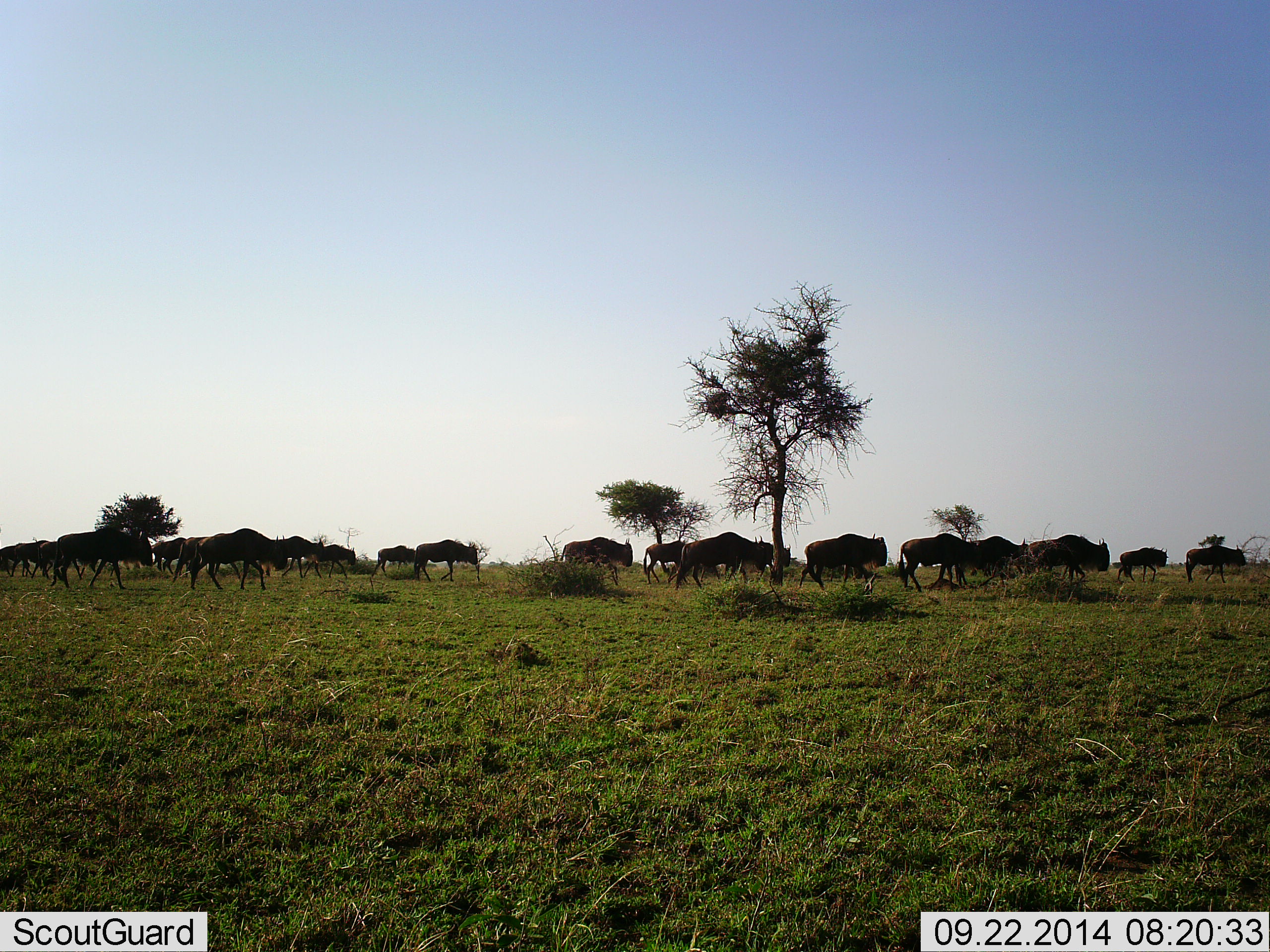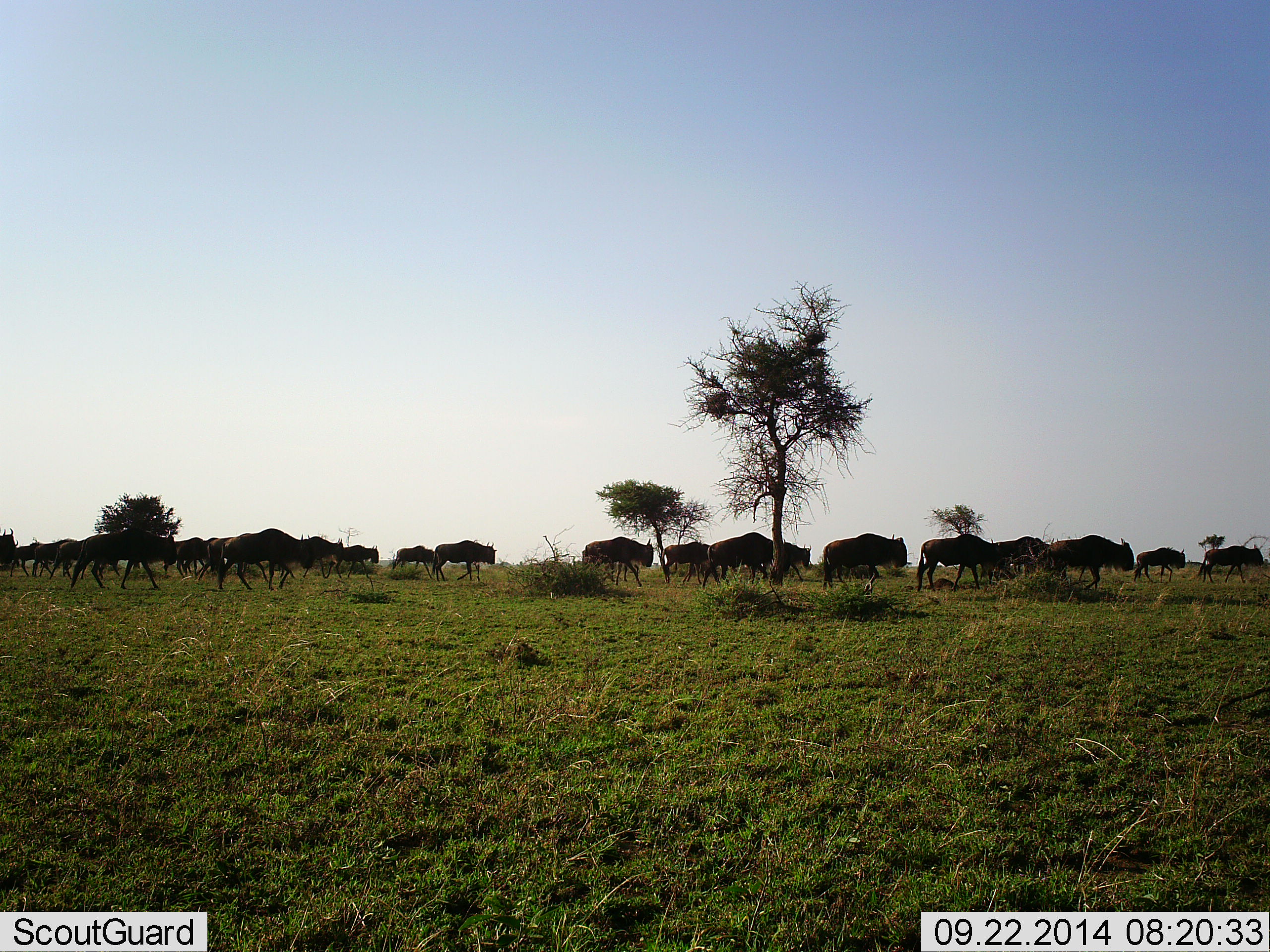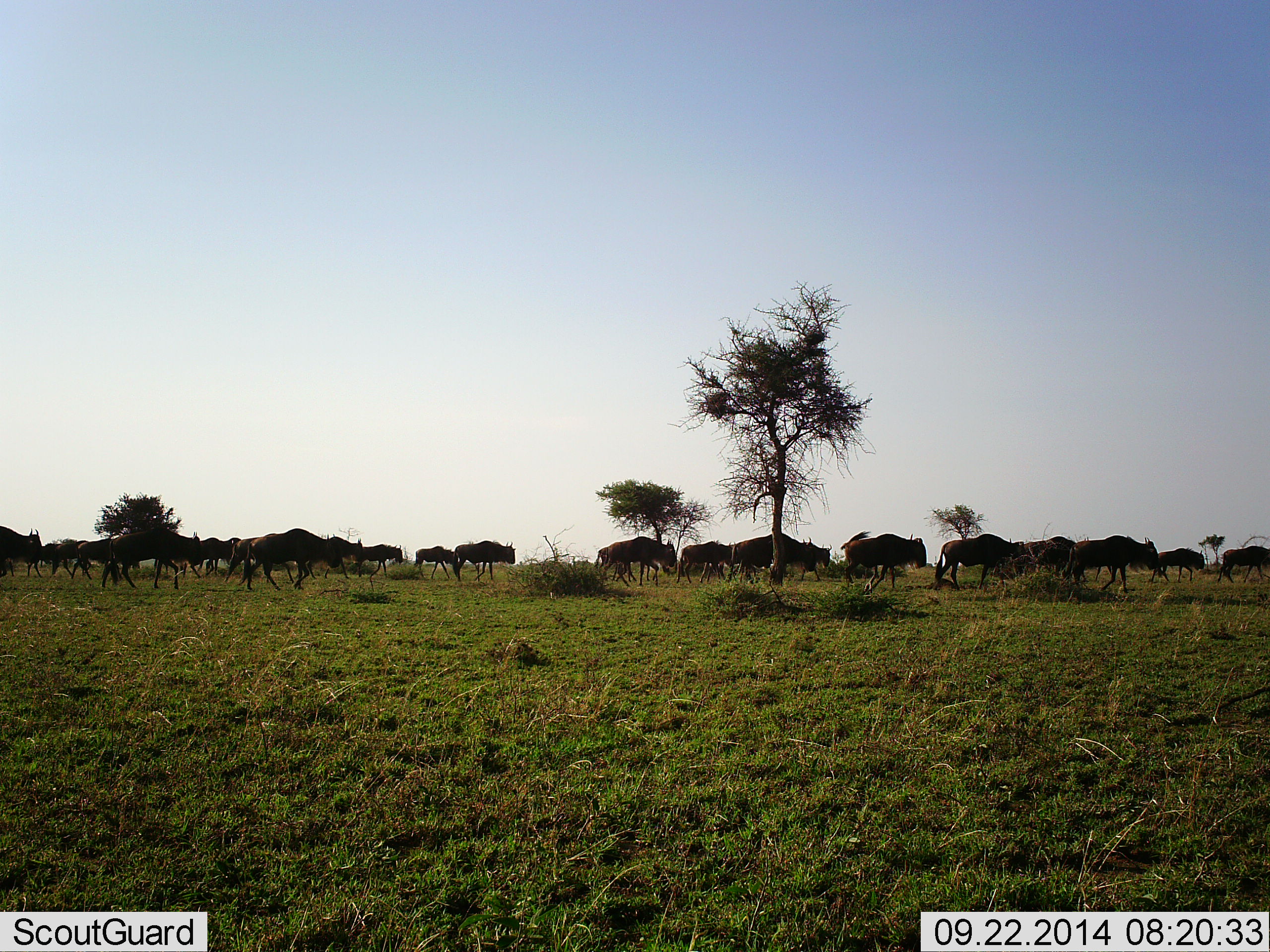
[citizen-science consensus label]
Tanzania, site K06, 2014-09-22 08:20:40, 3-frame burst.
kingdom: Animalia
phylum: Chordata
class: Mammalia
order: Artiodactyla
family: Bovidae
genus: Connochaetes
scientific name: Connochaetes taurinus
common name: blue wildebeest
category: wildebeest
Wildebeest (blue wildebeest) (Connochaetes taurinus), count 11-50. Behavior (volunteer vote fractions): standing 0%, resting 0%, moving 100%, interacting 0%. Young present (vote fraction): 0%. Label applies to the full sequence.